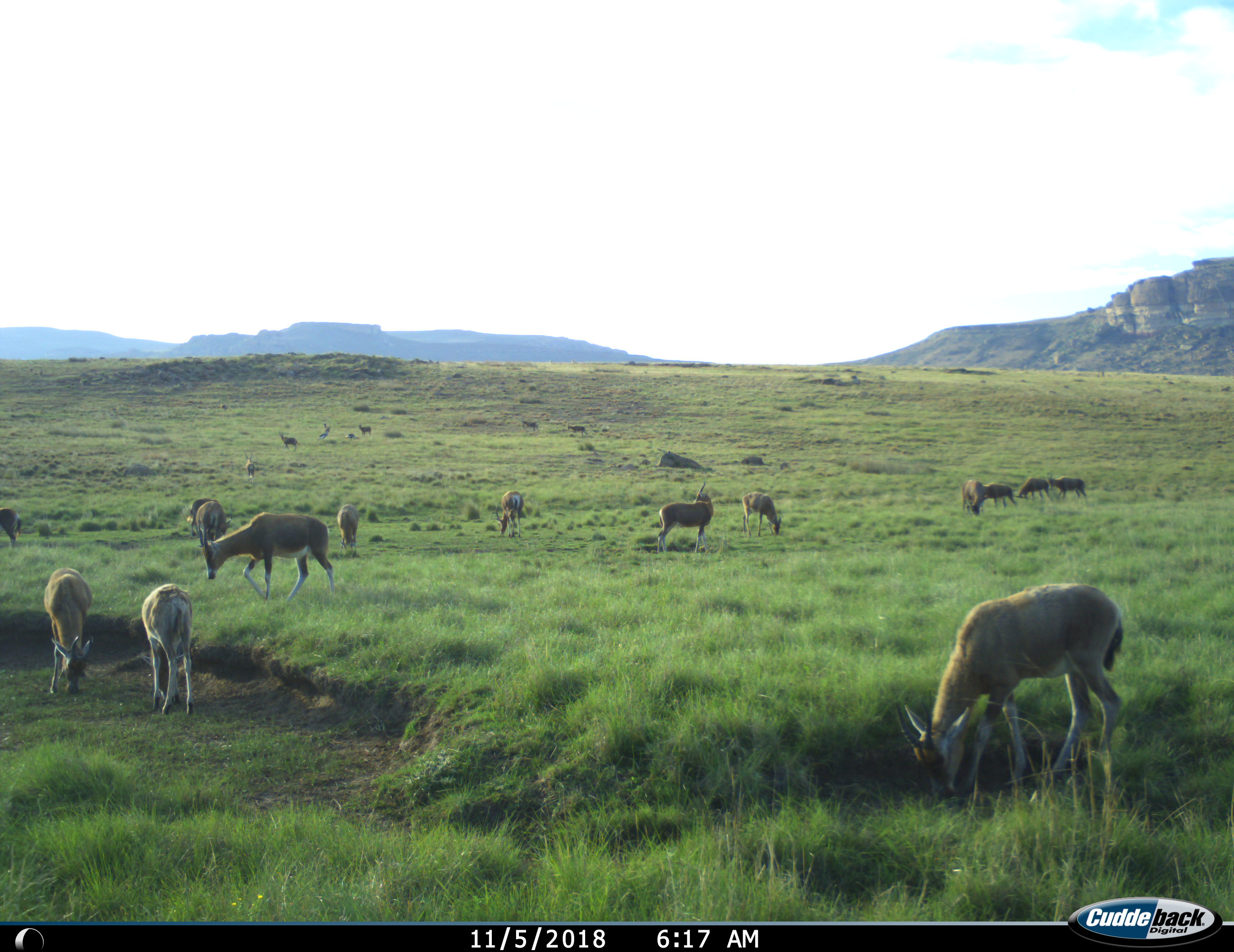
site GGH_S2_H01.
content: unidentified animal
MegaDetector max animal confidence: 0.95